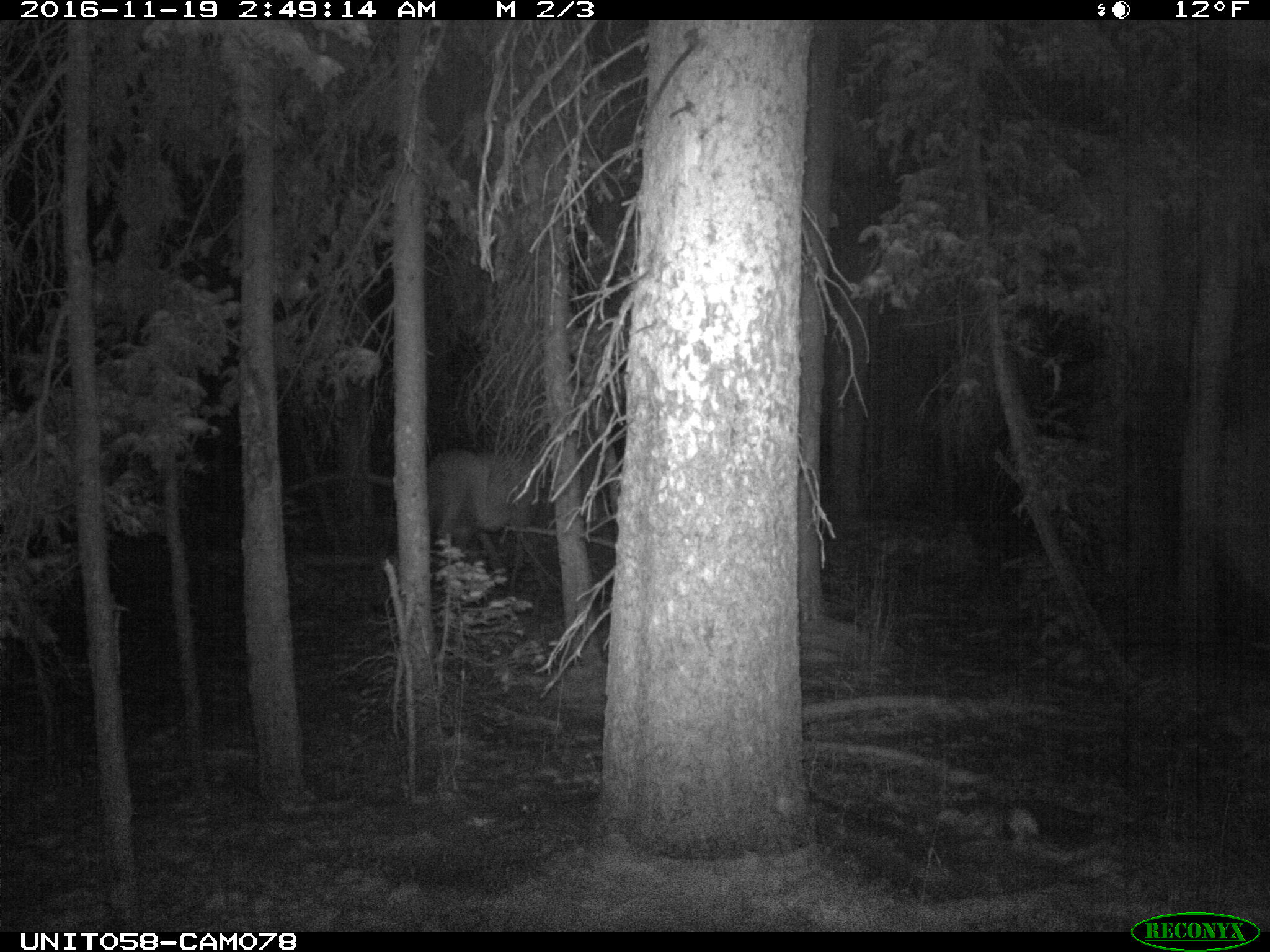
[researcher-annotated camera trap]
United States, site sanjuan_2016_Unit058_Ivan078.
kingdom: Animalia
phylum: Chordata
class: Mammalia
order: Artiodactyla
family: Cervidae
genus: Cervus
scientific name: Cervus elaphus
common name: red deer